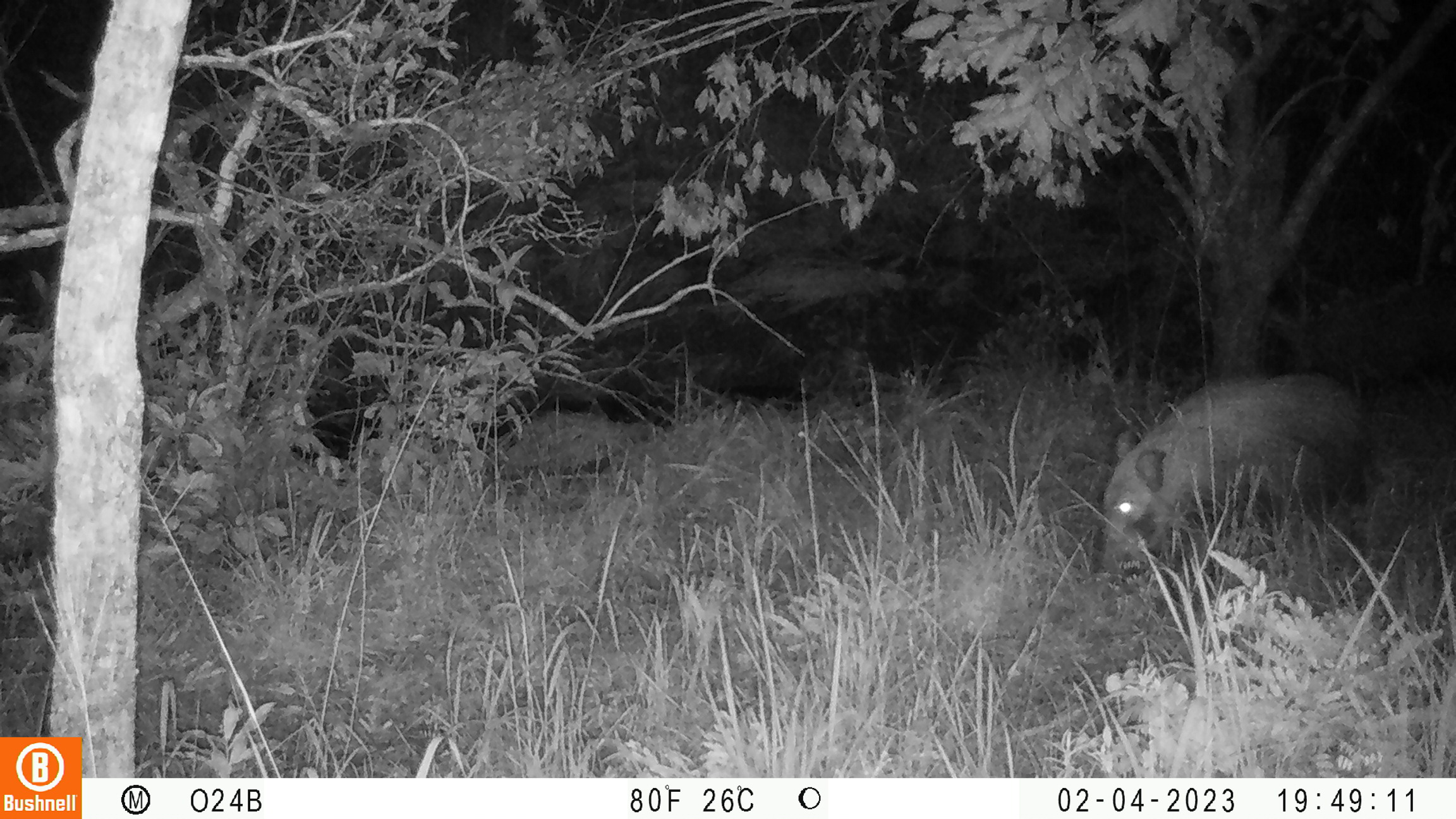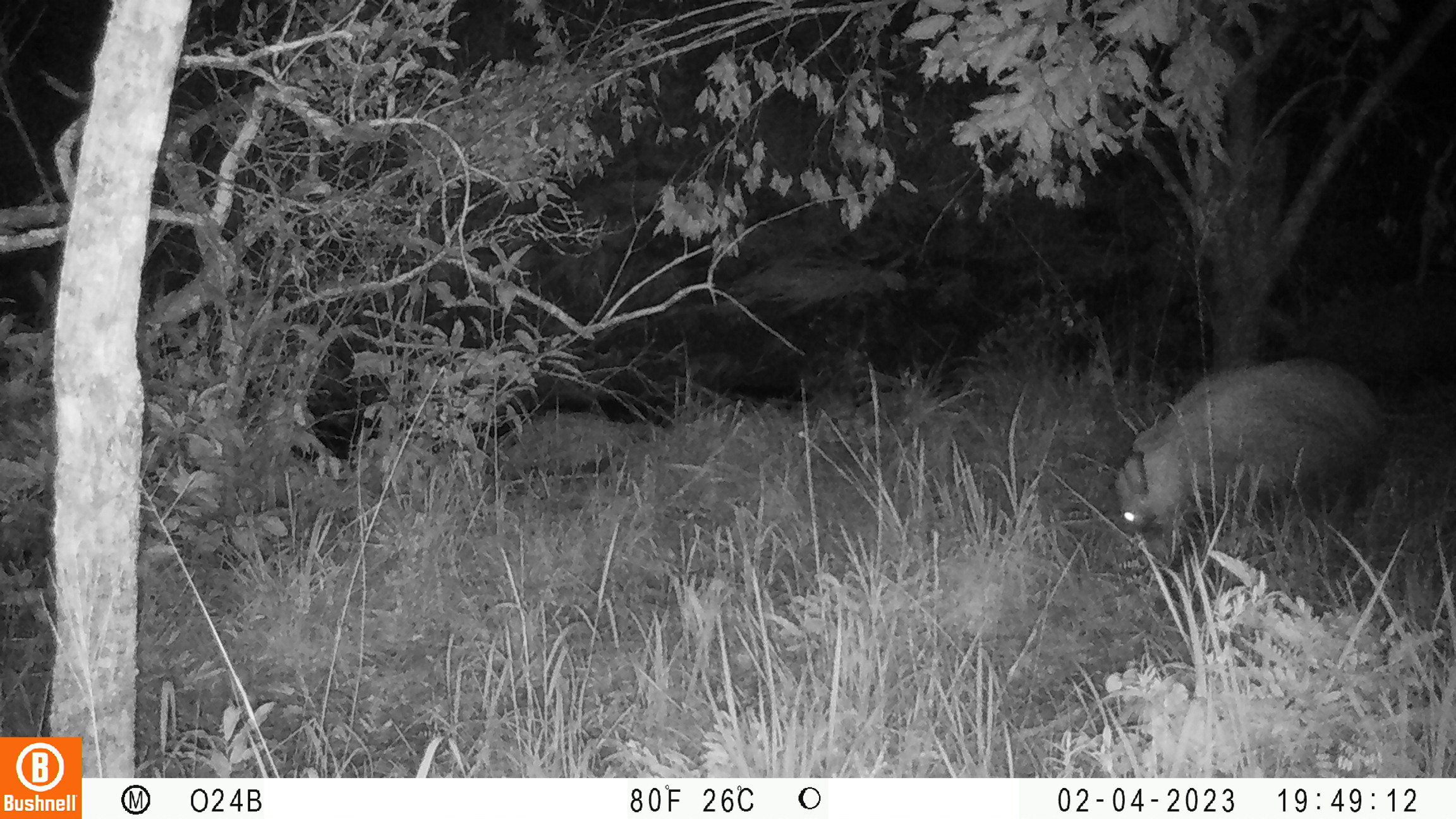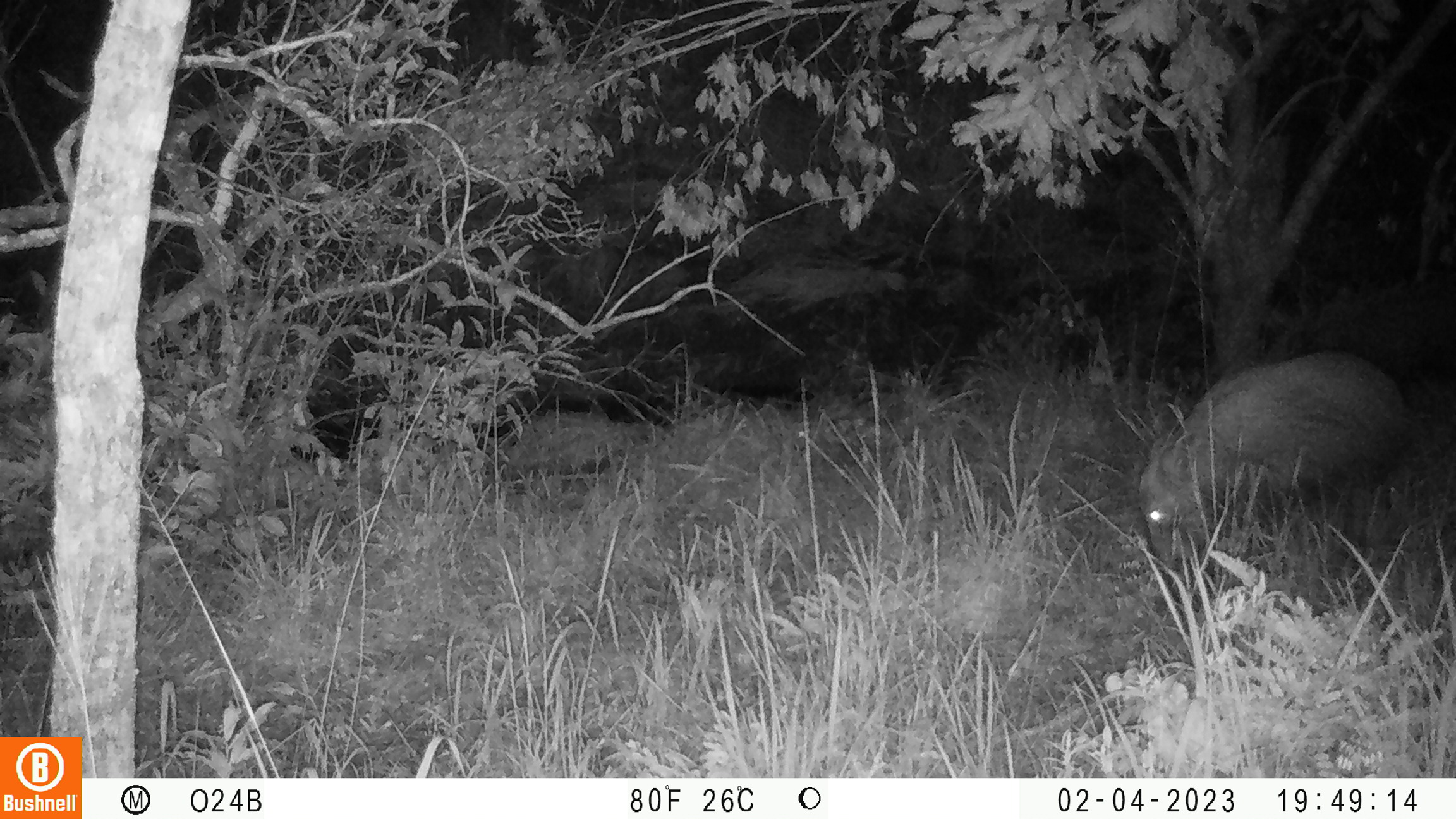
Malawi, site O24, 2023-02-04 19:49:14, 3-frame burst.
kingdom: Animalia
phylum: Chordata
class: Mammalia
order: Artiodactyla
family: Suidae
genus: Potamochoerus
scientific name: Potamochoerus larvatus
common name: bushpig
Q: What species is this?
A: Bushpig (Potamochoerus larvatus).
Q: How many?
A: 2.